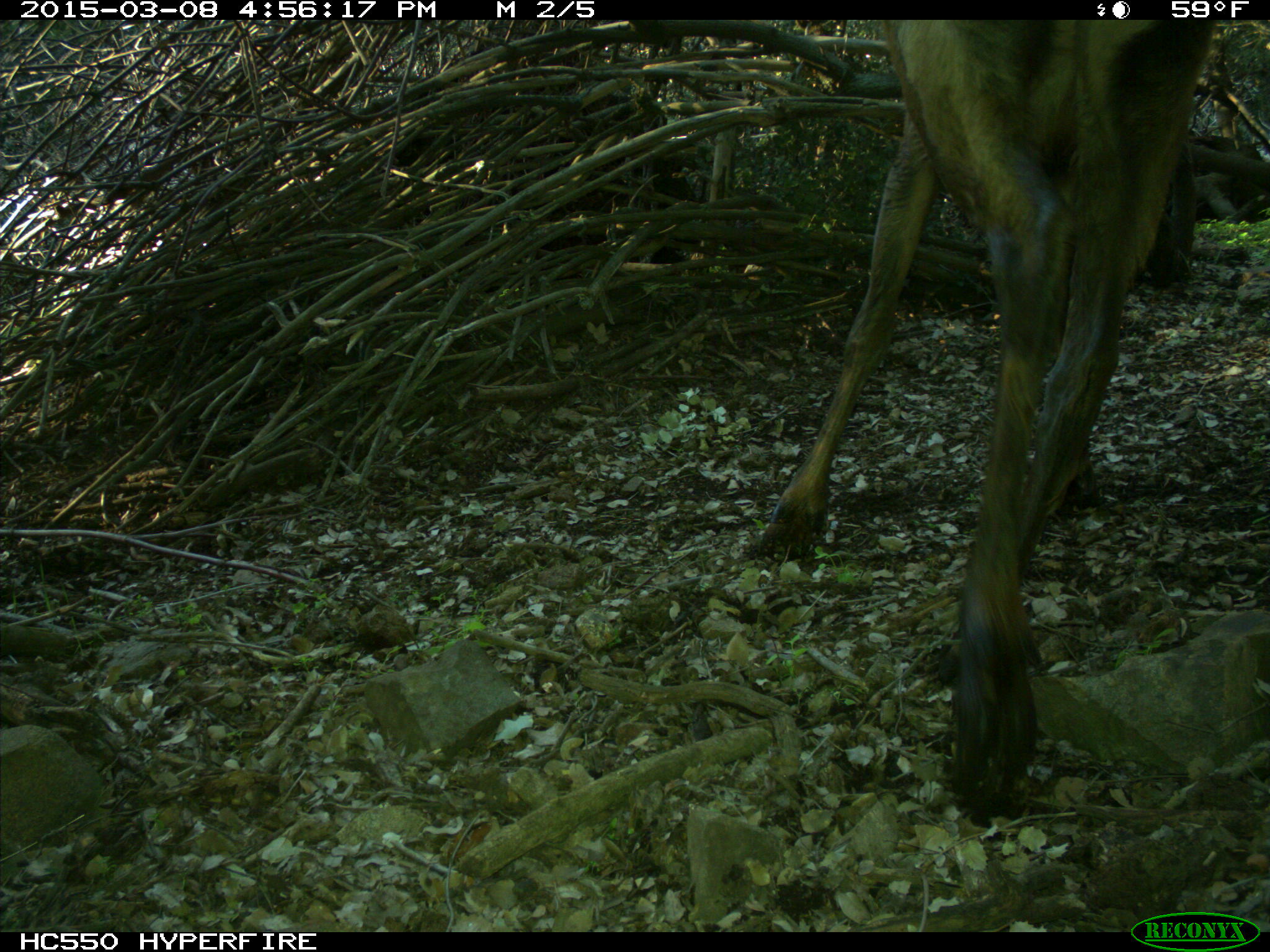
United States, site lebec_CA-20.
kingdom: Animalia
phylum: Chordata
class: Mammalia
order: Artiodactyla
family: Cervidae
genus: Cervus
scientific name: Cervus canadensis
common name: elk